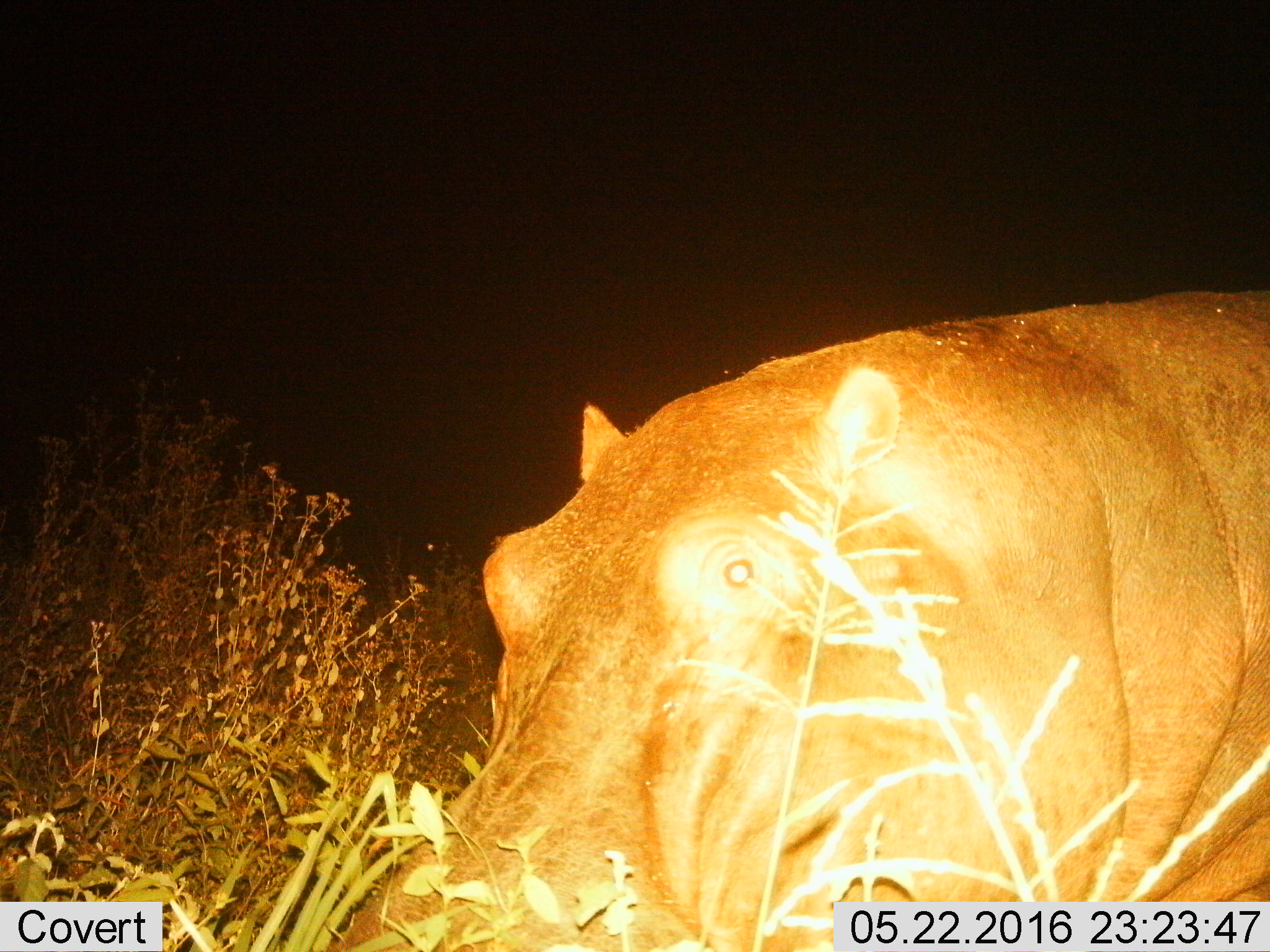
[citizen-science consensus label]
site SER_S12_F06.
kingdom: Animalia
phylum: Chordata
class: Mammalia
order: Artiodactyla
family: Hippopotamidae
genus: Hippopotamus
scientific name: Hippopotamus amphibius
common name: hippopotamus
Hippopotamus (Hippopotamus amphibius), count 1. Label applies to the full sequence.